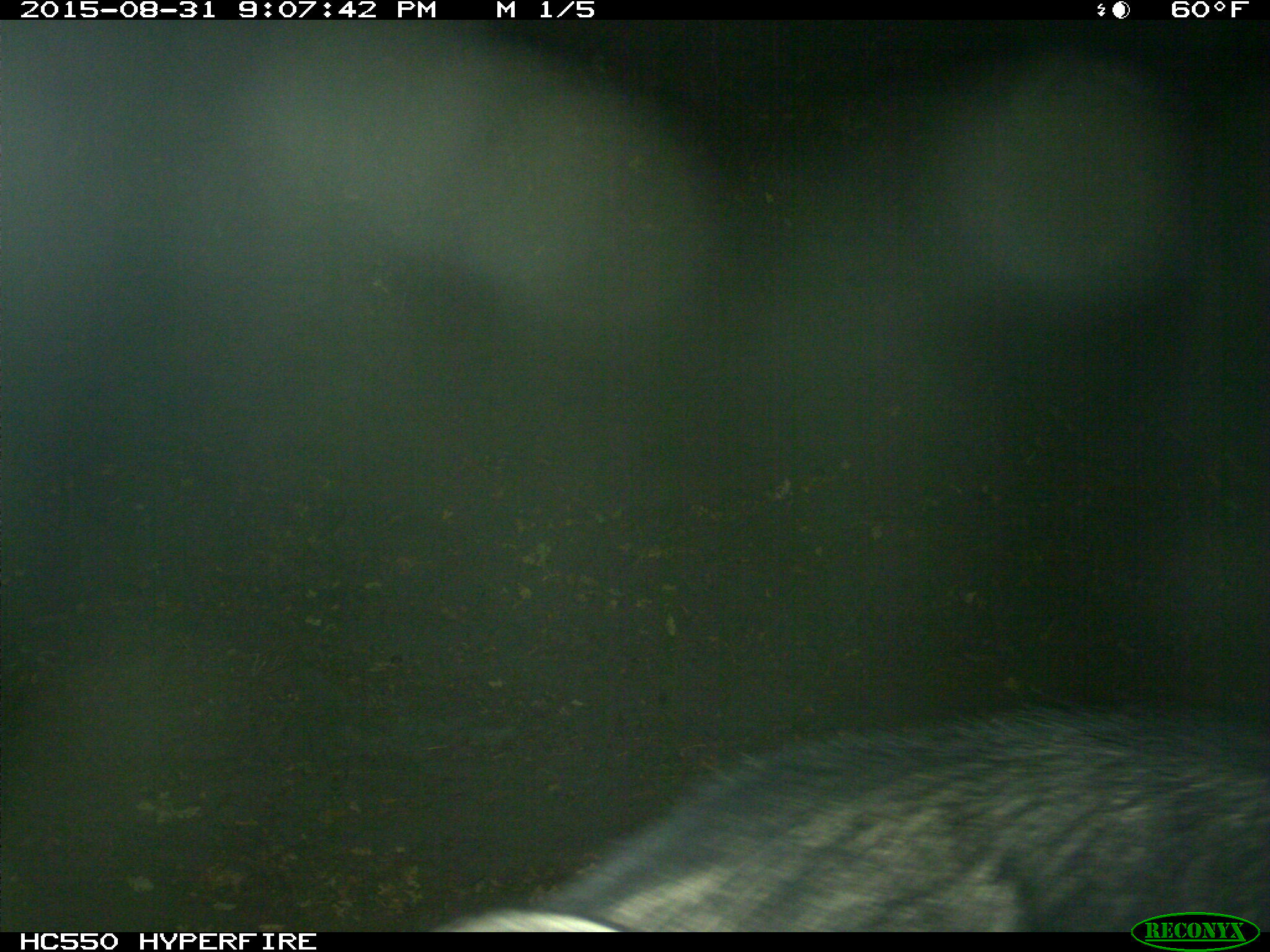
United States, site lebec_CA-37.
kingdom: Animalia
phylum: Chordata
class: Mammalia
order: Artiodactyla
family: Suidae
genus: Sus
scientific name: Sus scrofa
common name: wild boar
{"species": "Sus scrofa (wild boar)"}